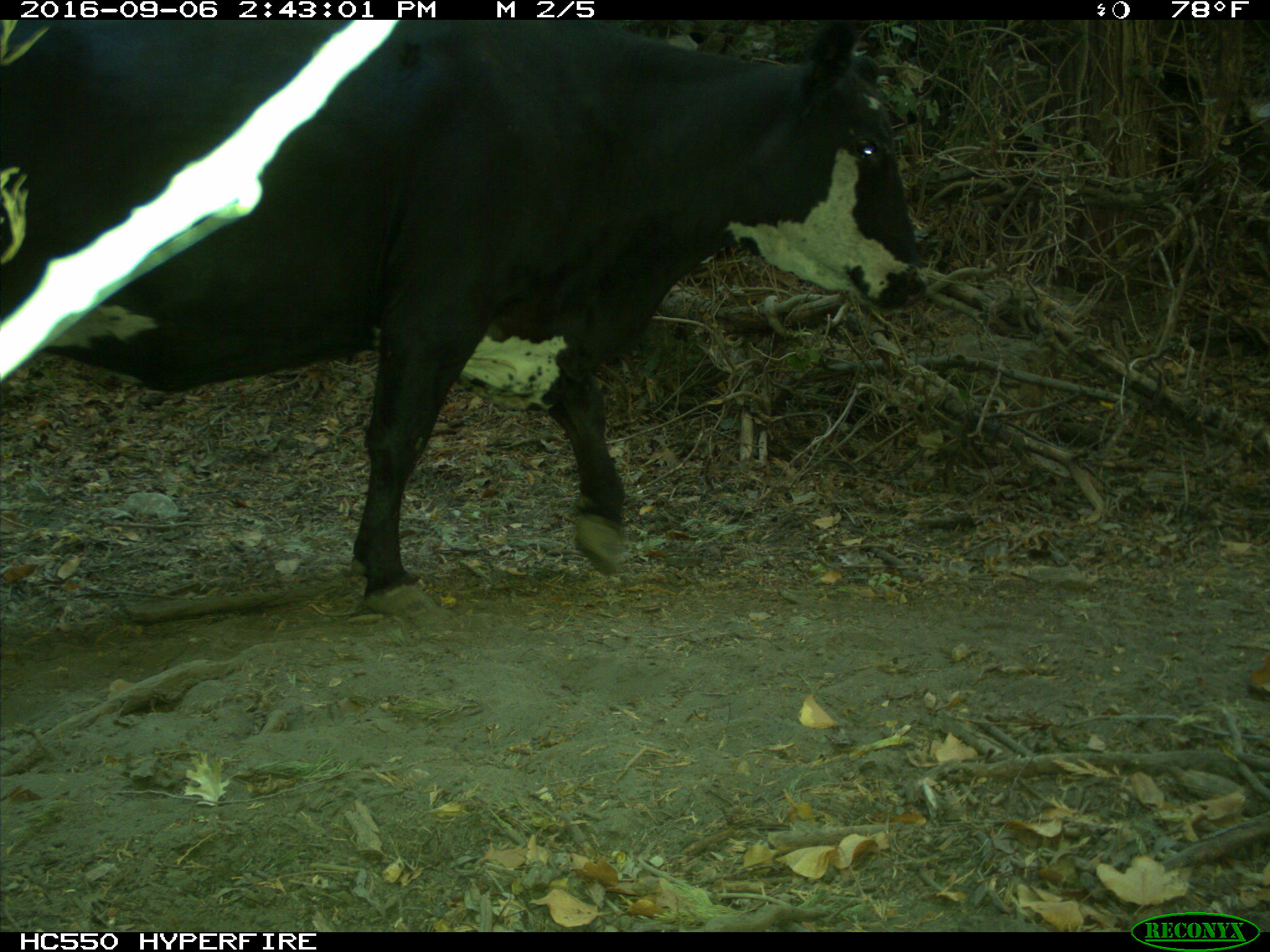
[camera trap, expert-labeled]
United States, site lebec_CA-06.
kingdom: Animalia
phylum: Chordata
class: Mammalia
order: Artiodactyla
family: Bovidae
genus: Bos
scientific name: Bos taurus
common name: domestic cow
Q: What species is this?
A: Bos taurus (domestic cow).